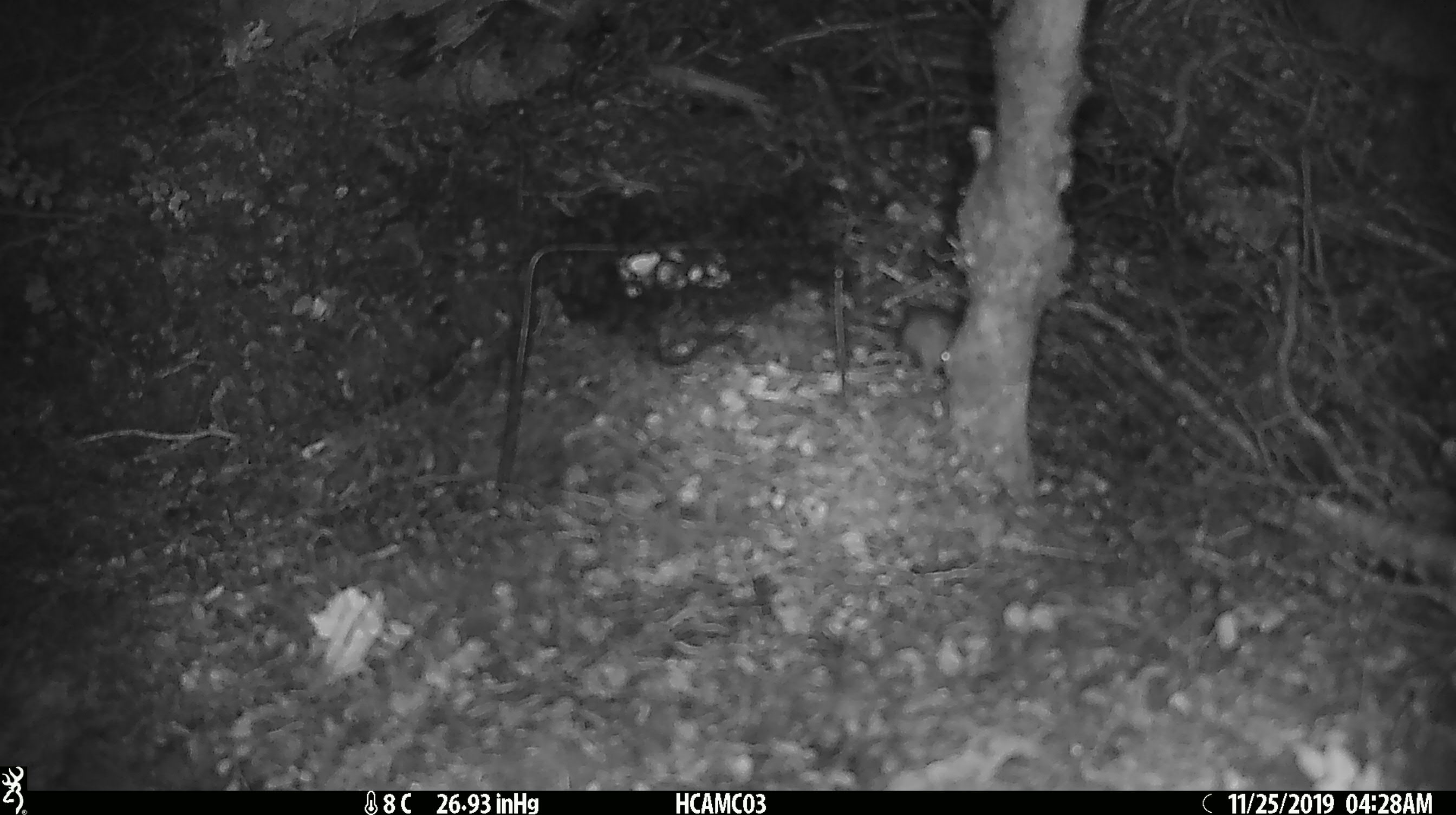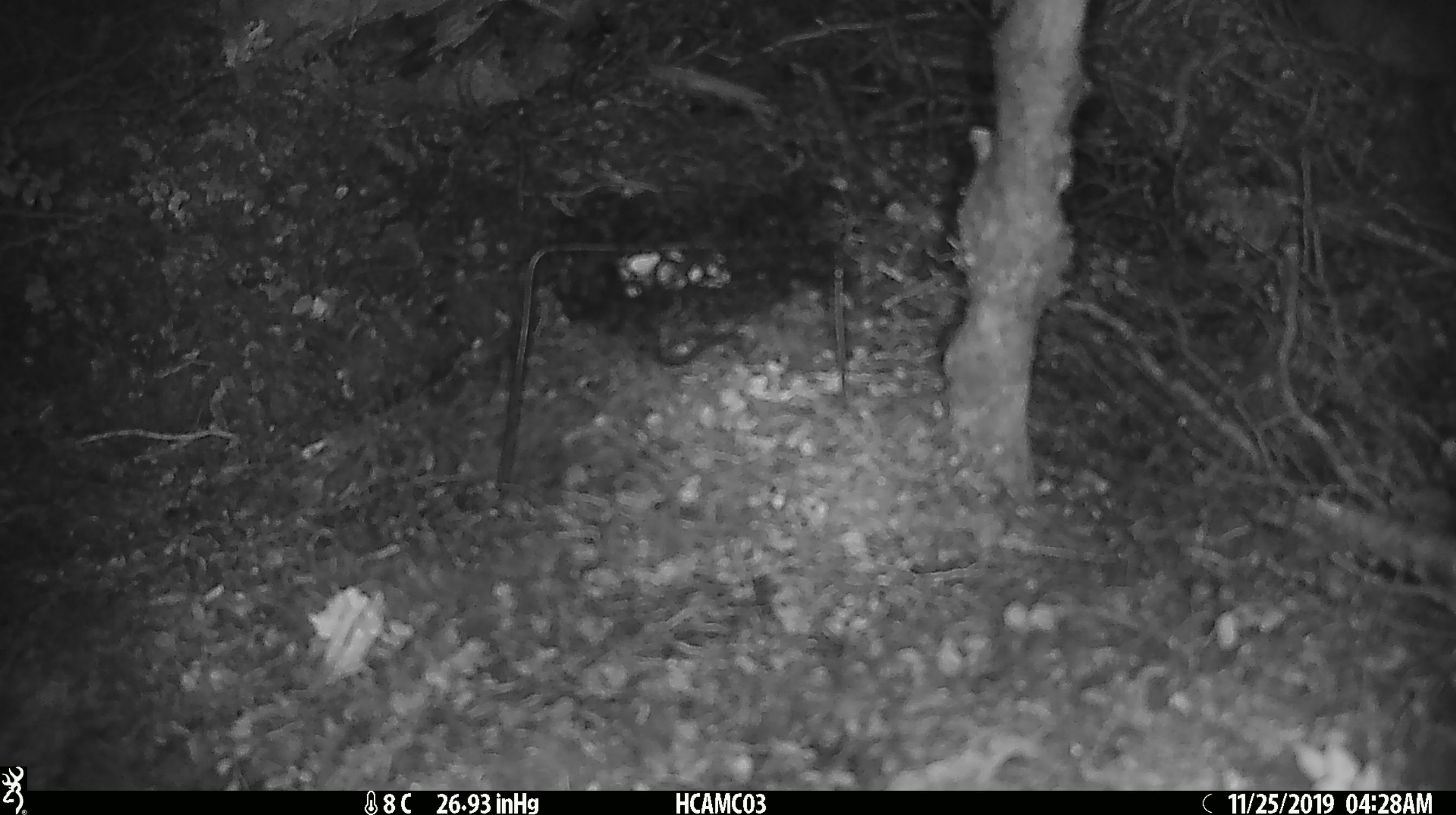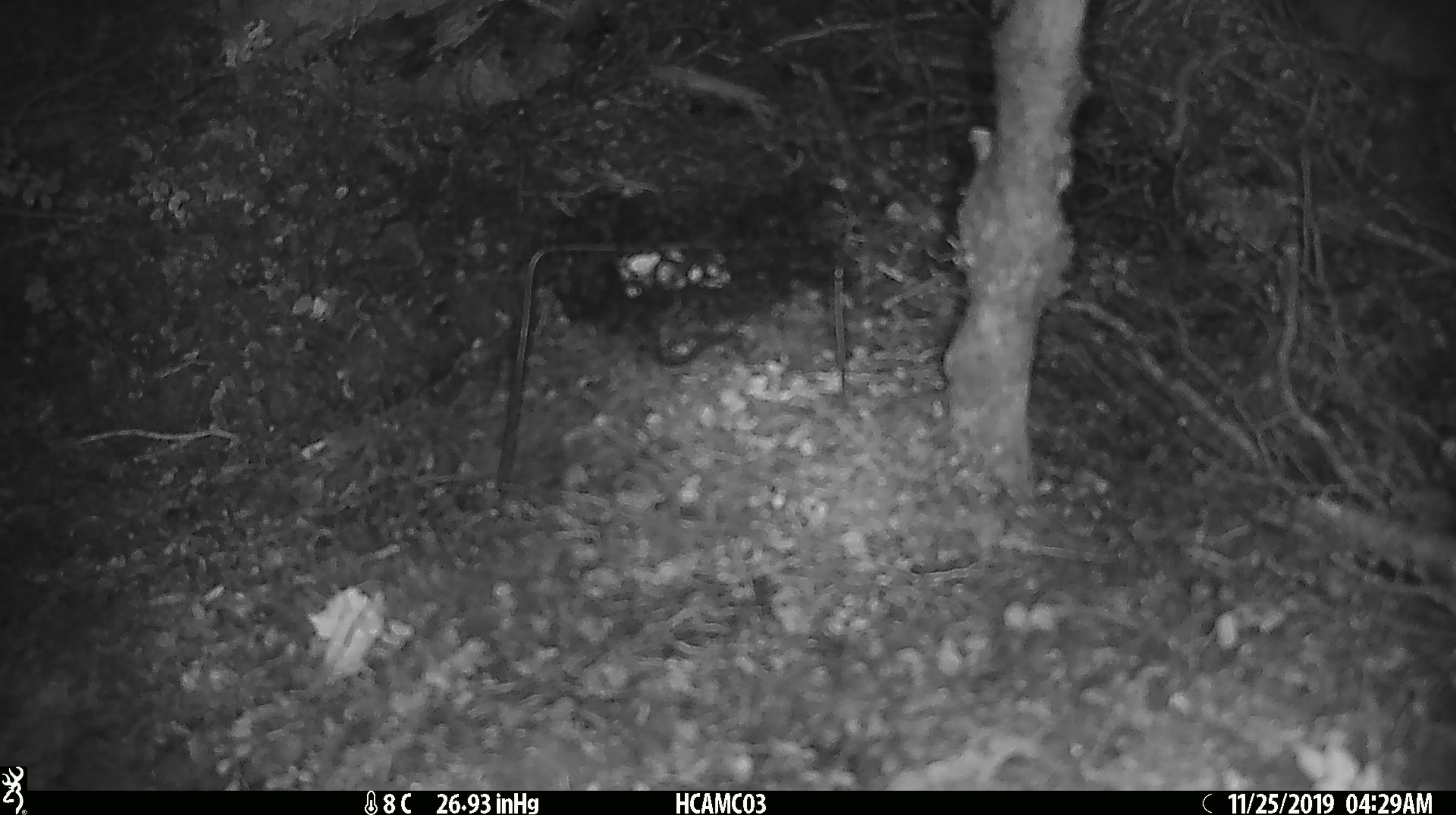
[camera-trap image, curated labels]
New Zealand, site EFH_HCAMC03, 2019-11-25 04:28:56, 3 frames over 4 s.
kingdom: Animalia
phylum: Chordata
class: Mammalia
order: Rodentia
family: Muridae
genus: Mus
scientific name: Mus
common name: mouse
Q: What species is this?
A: Mouse (Mus).